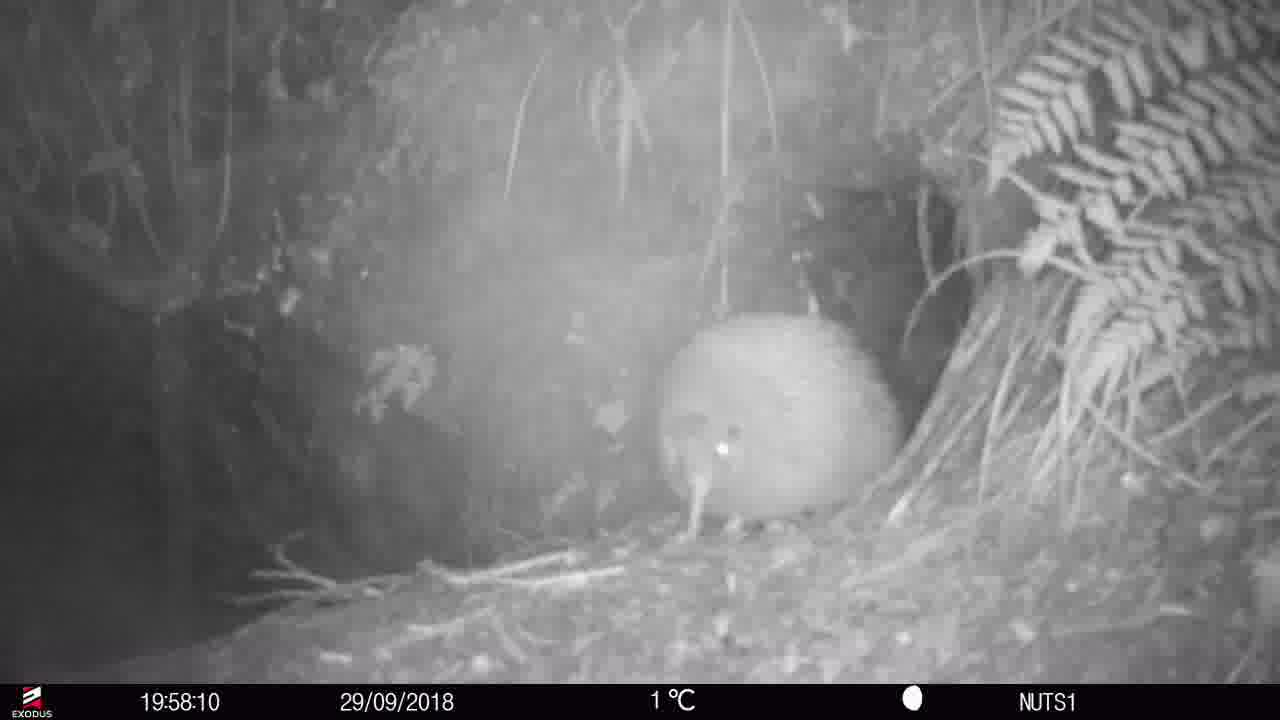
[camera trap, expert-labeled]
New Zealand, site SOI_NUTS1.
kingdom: Animalia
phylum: Chordata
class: Aves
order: Apterygiformes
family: Apterygidae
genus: Apteryx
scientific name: Apteryx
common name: kiwi